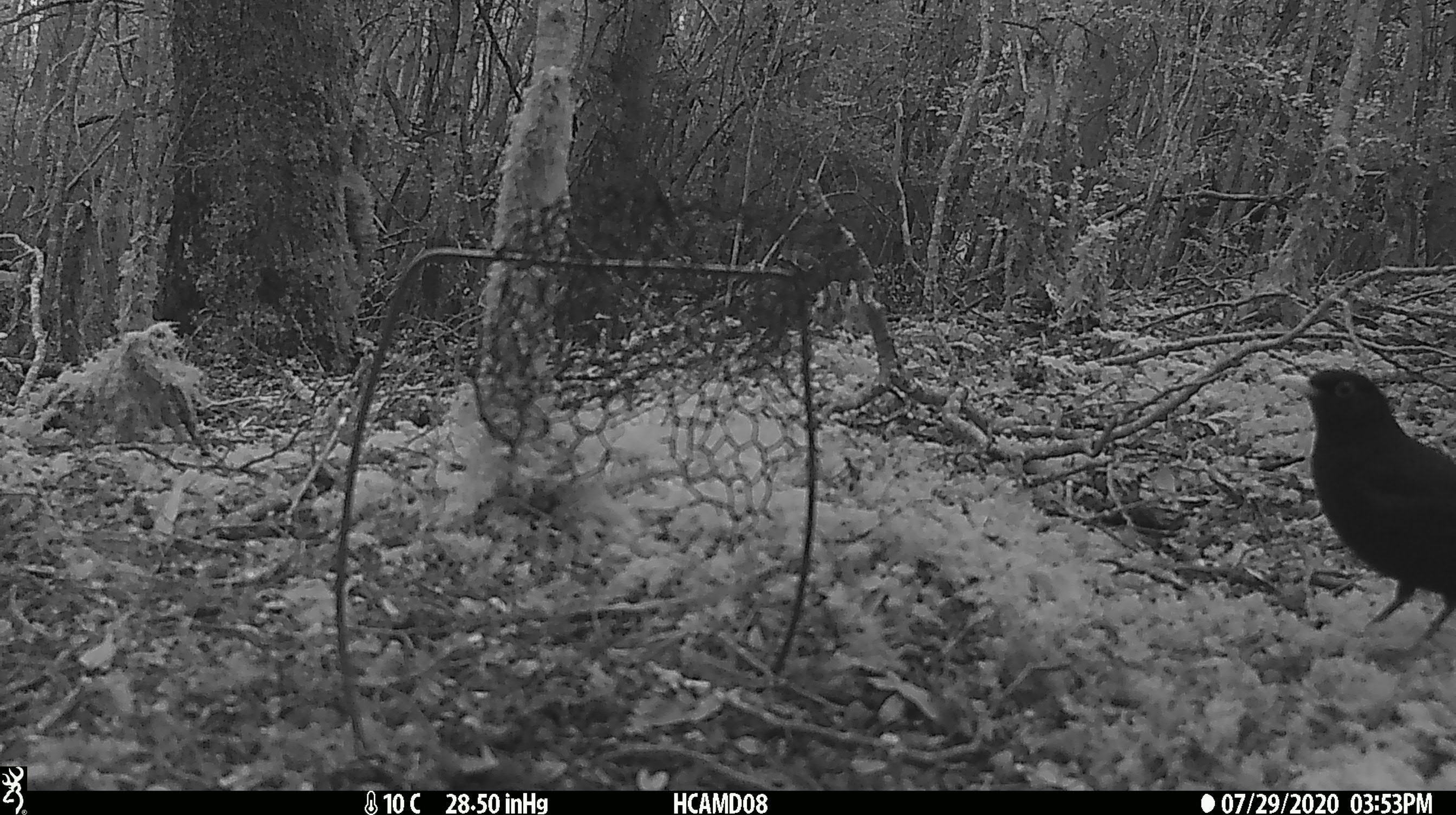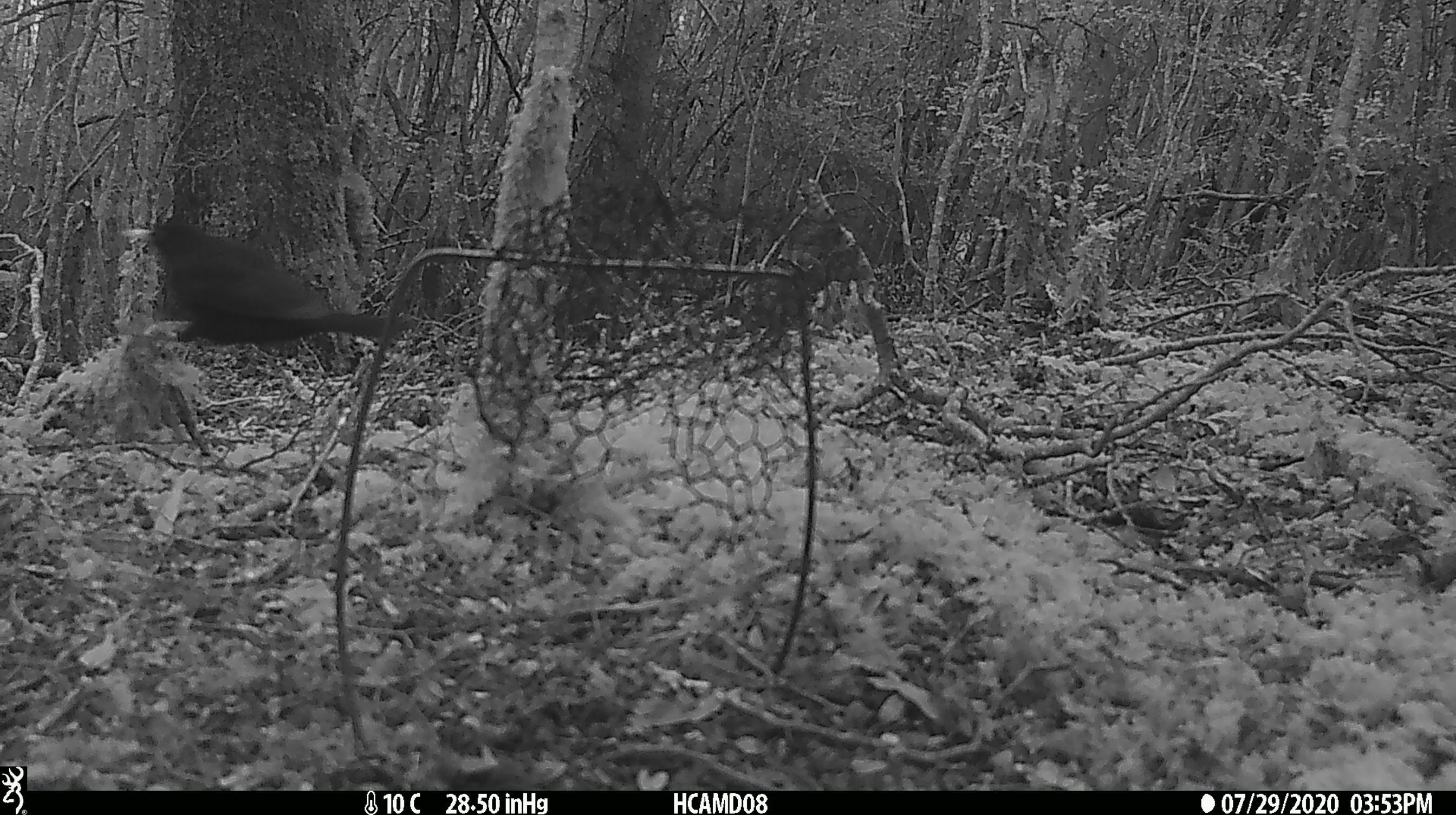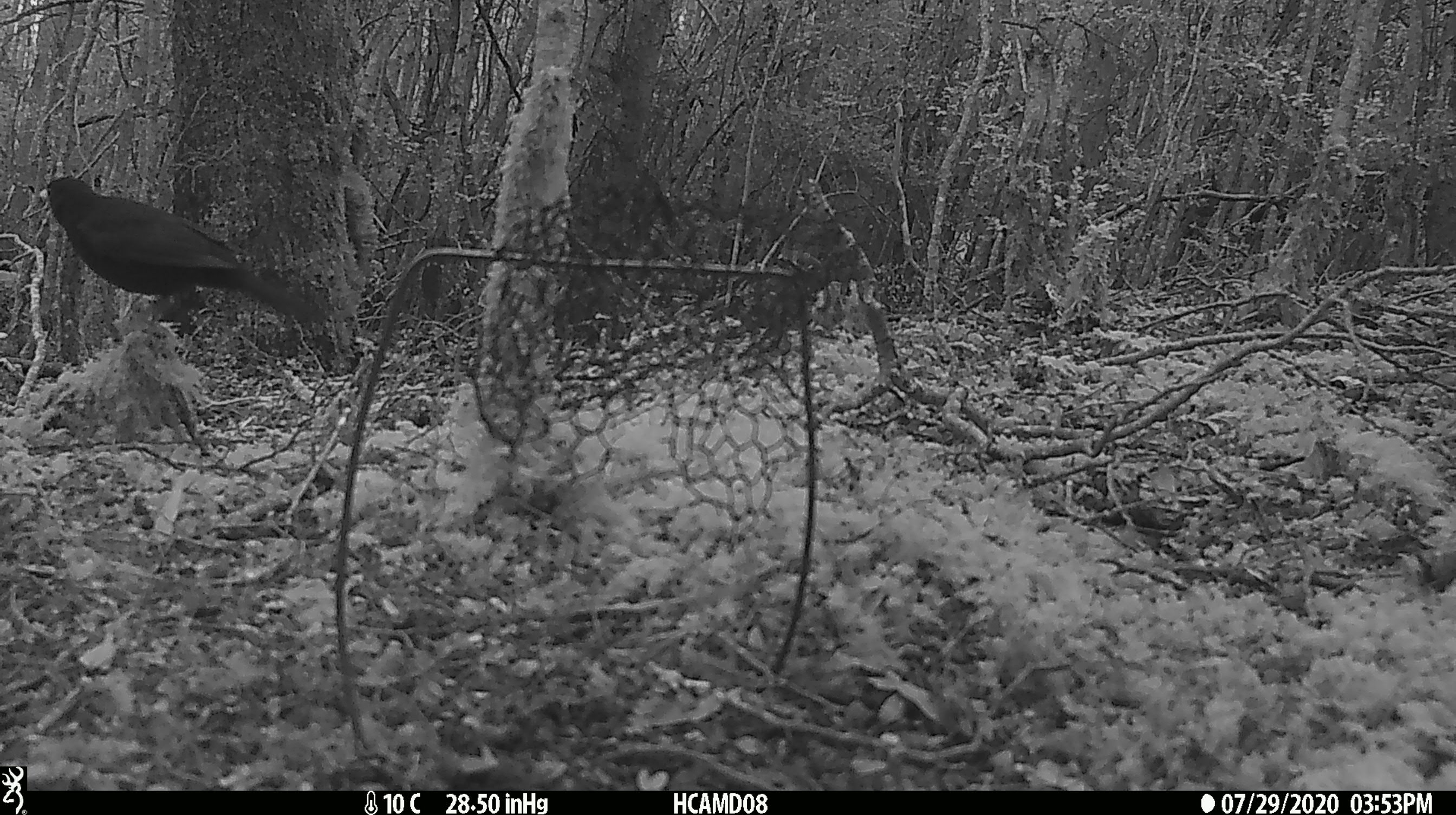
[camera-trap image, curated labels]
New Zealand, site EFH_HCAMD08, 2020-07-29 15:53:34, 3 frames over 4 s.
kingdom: Animalia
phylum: Chordata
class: Aves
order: Passeriformes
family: Turdidae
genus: Turdus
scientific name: Turdus merula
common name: eurasian blackbird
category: blackbird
Blackbird (eurasian blackbird) (Turdus merula).